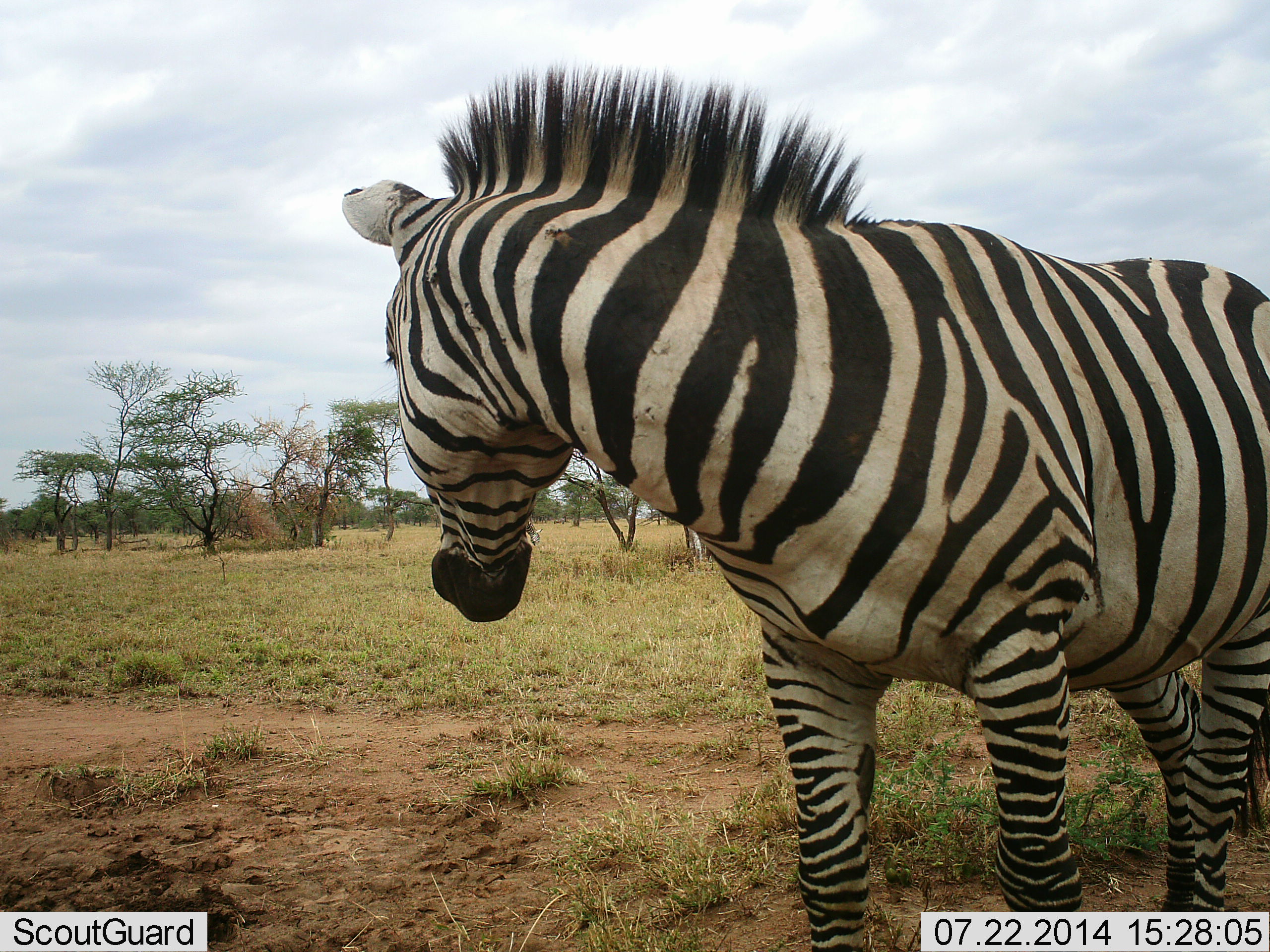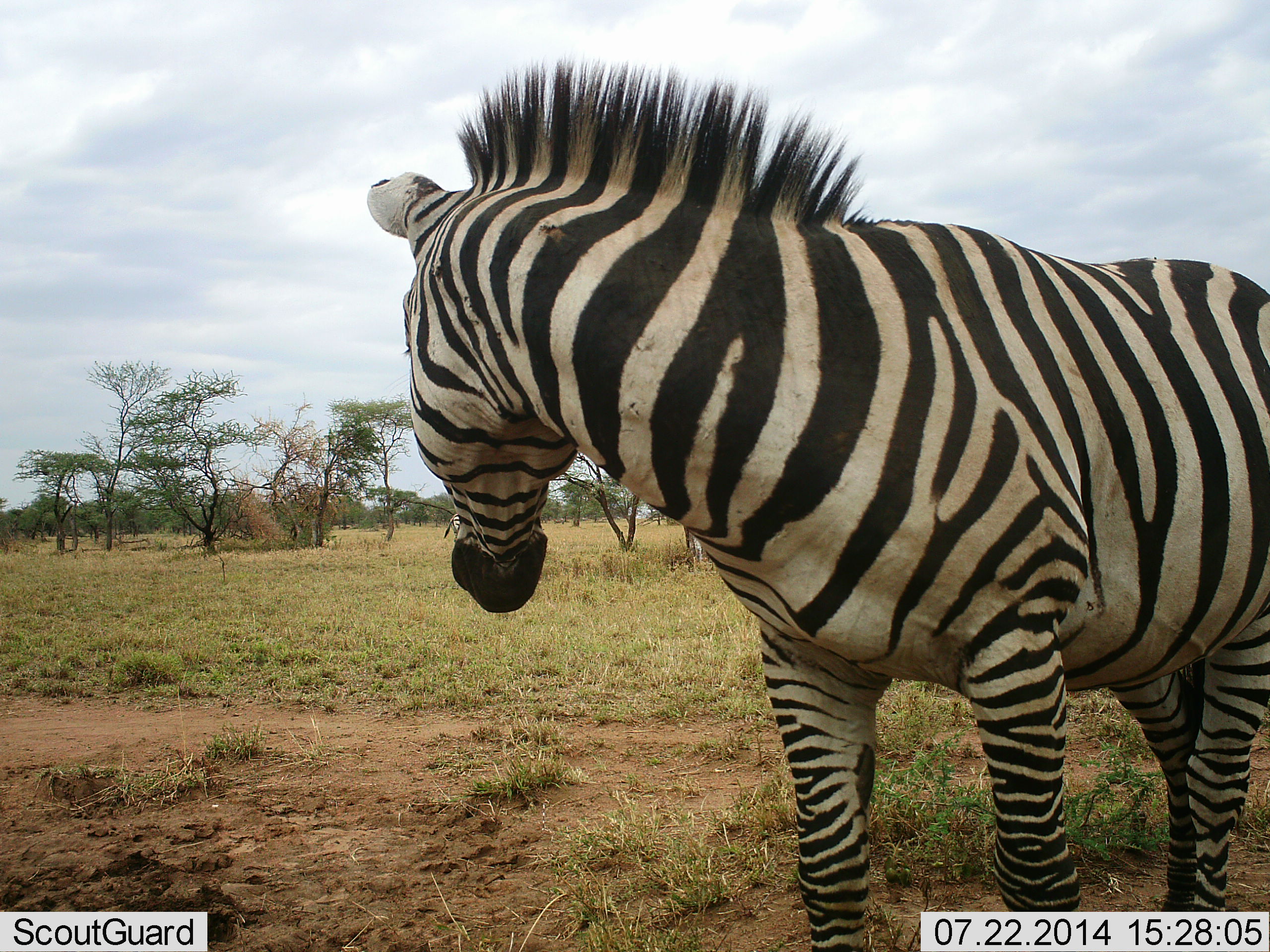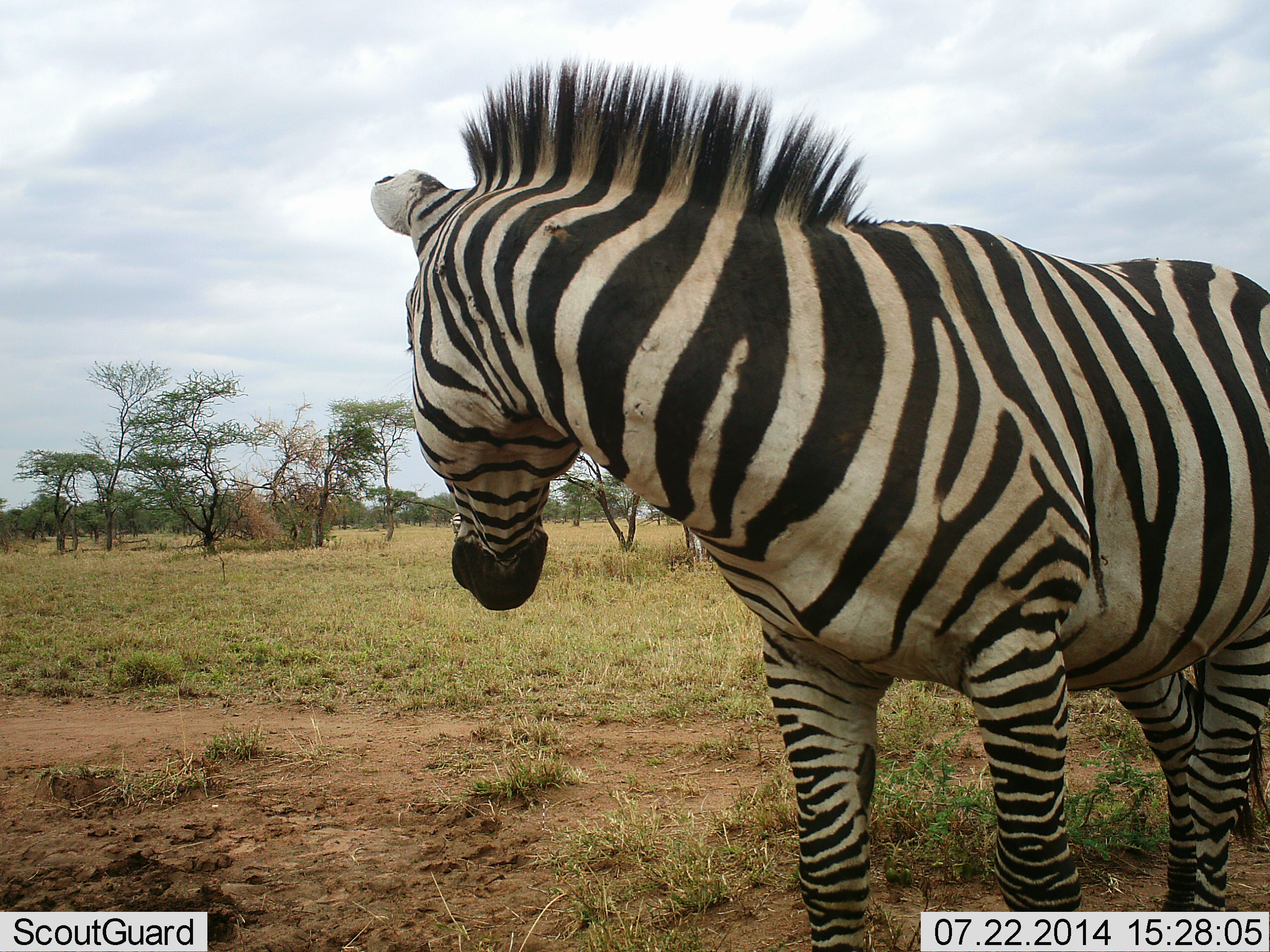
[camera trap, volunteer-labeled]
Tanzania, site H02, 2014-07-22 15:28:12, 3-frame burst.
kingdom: Animalia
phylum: Chordata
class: Mammalia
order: Perissodactyla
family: Equidae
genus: Equus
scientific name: Equus quagga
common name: plains zebra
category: zebra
Zebra (plains zebra) (Equus quagga), count 1. Behavior (volunteer vote fractions): standing 100%, resting 0%, moving 0%, interacting 0%. Young present (vote fraction): 0%. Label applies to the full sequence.